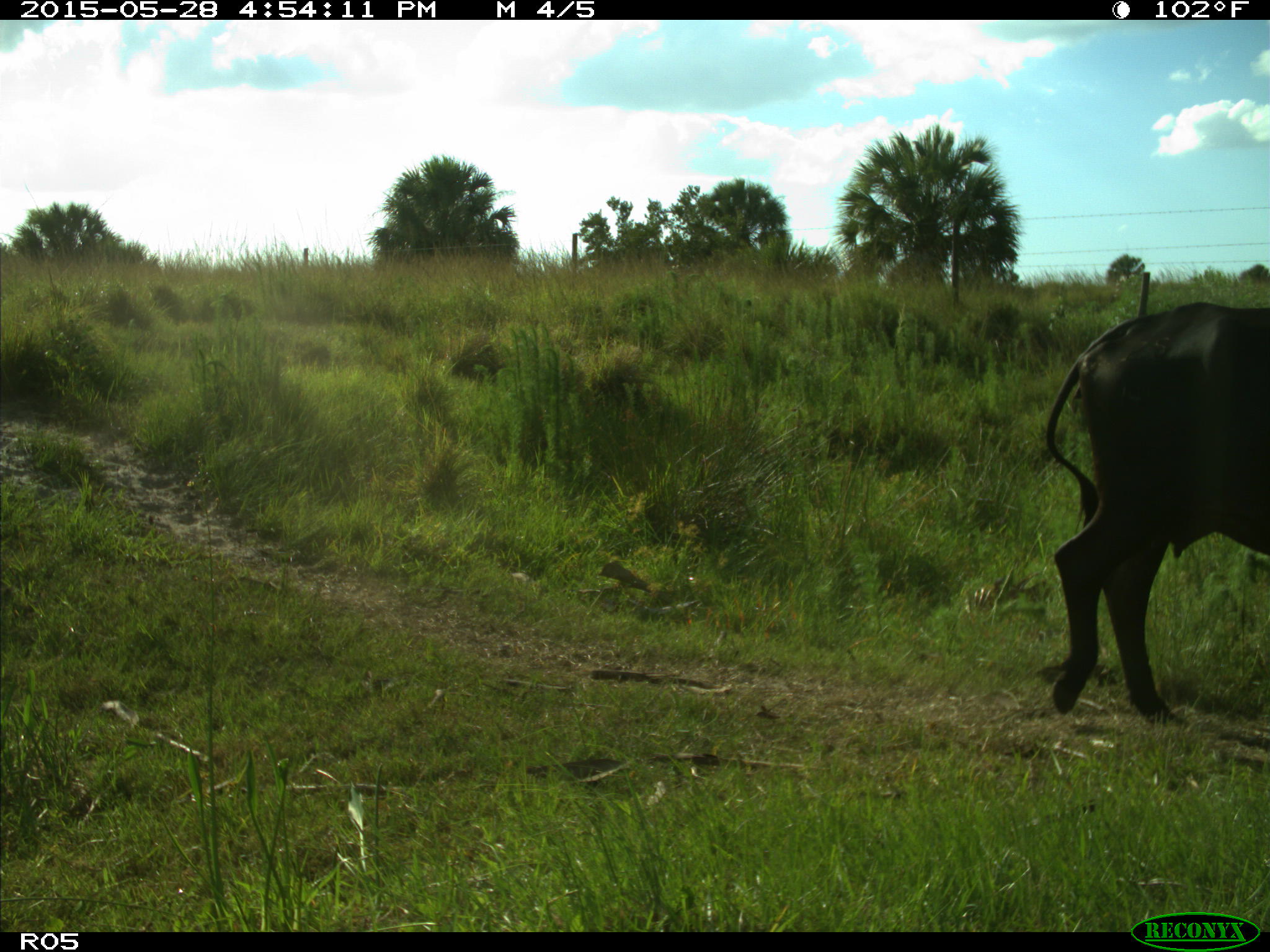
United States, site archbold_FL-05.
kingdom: Animalia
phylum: Chordata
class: Mammalia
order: Artiodactyla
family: Bovidae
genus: Bos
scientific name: Bos taurus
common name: domestic cow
Bos taurus (domestic cow).